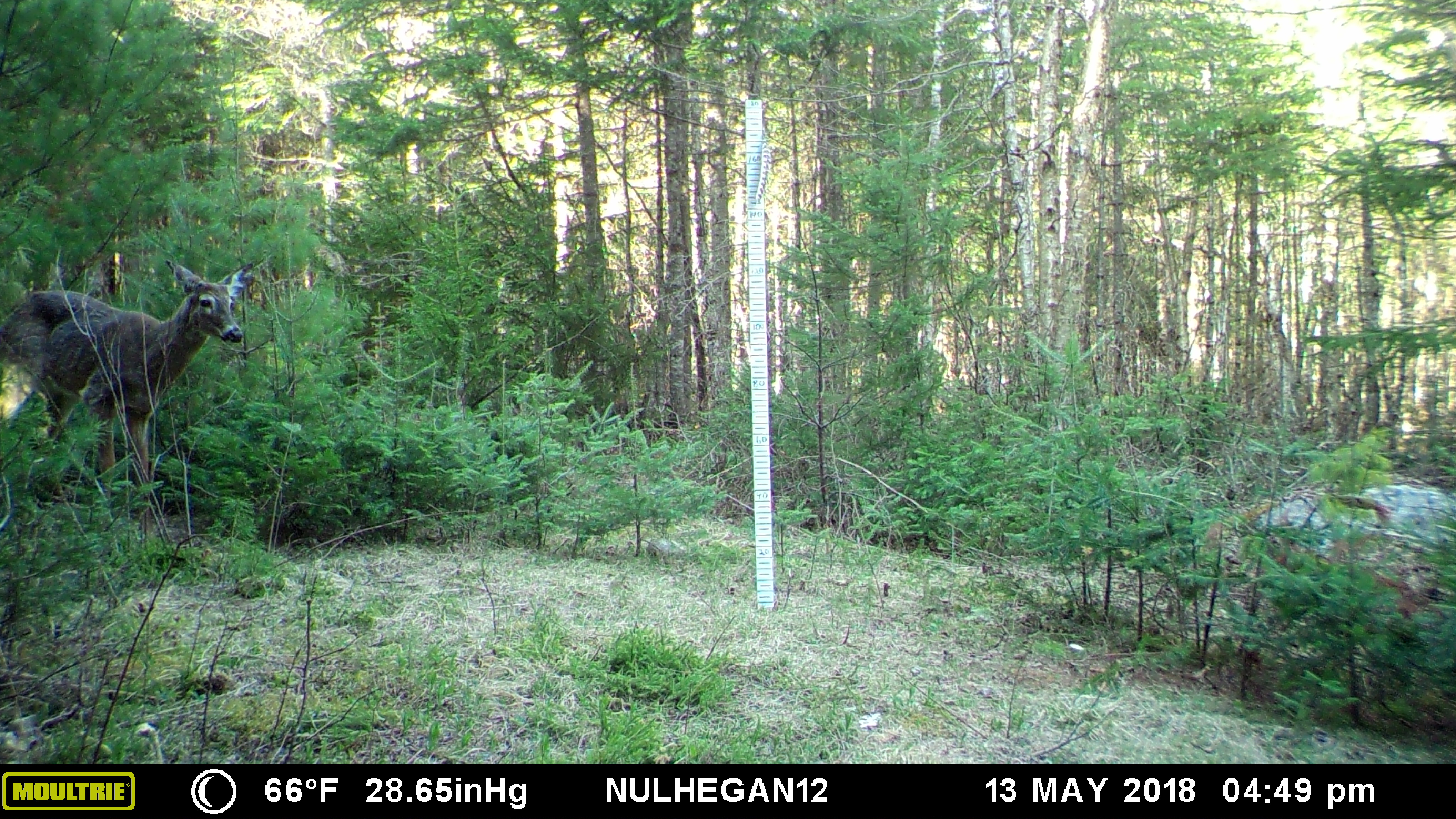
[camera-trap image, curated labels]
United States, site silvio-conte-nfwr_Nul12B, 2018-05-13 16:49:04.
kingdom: Animalia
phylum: Chordata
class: Mammalia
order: Artiodactyla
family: Cervidae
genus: Odocoileus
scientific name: Odocoileus virginianus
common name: white-tailed deer